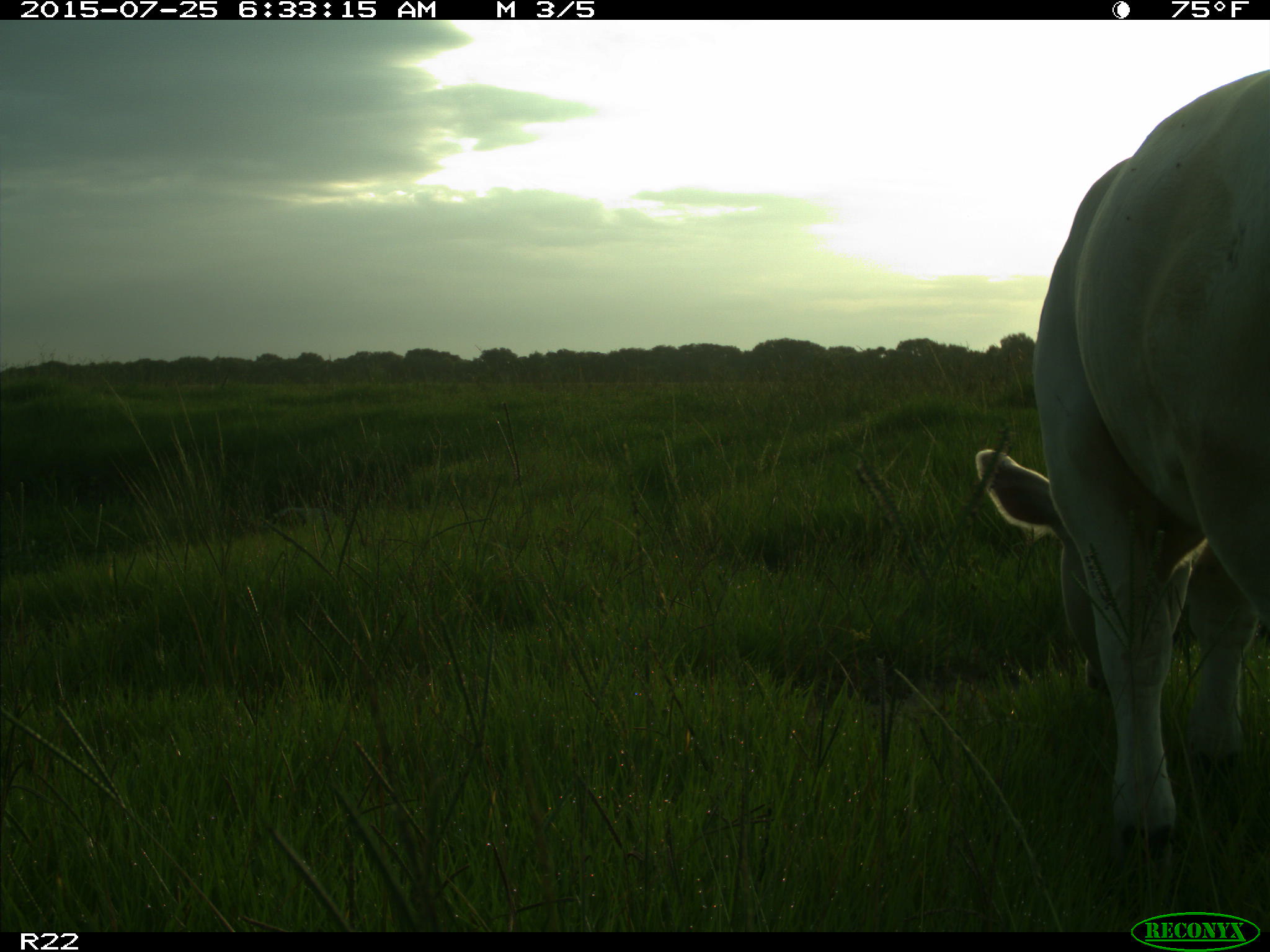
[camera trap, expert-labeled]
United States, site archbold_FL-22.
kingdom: Animalia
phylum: Chordata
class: Mammalia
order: Artiodactyla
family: Bovidae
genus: Bos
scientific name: Bos taurus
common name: domestic cow